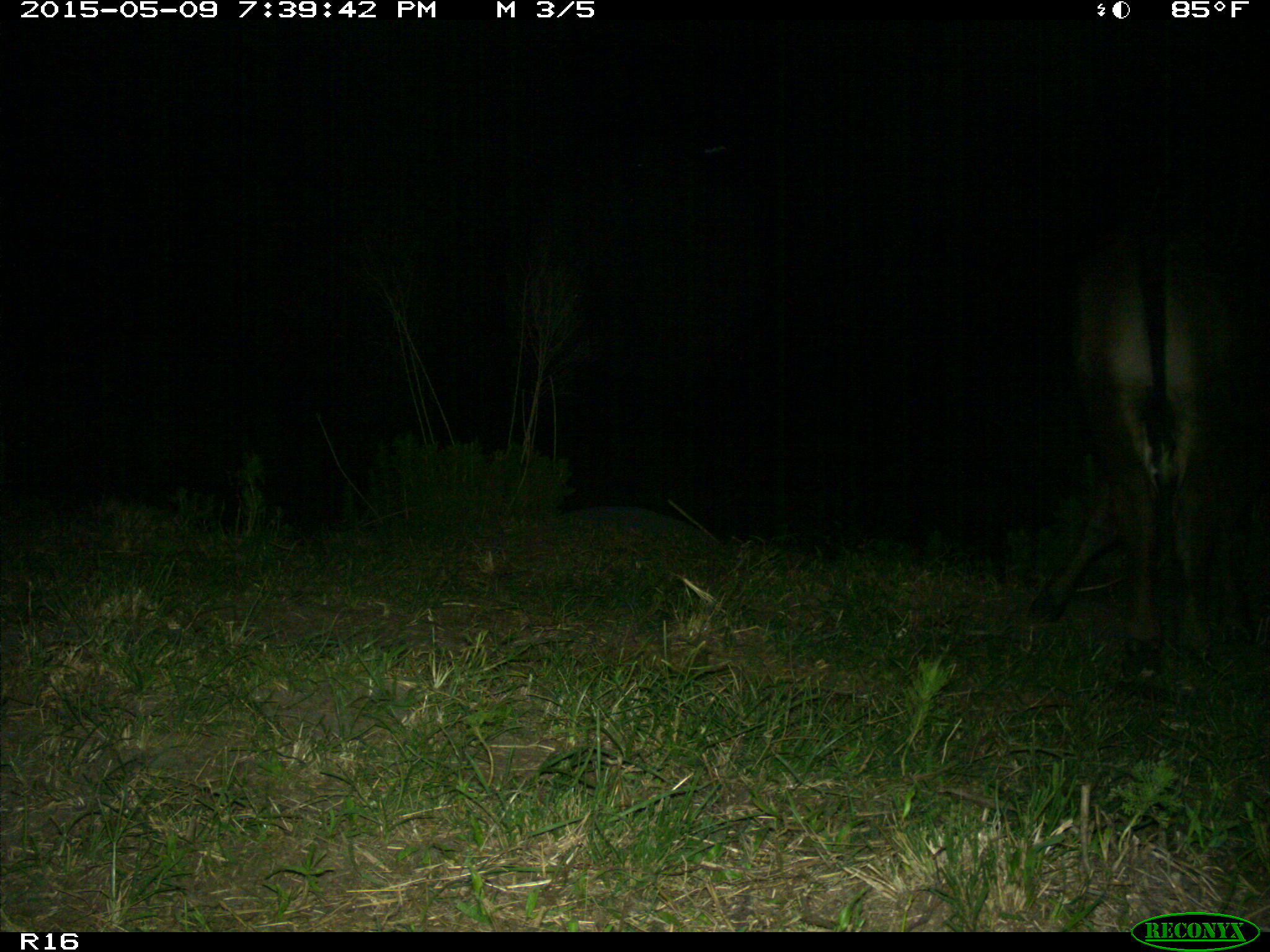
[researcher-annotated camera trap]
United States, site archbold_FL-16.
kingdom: Animalia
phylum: Chordata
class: Mammalia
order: Artiodactyla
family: Bovidae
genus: Bos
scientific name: Bos taurus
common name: domestic cow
Bos taurus (domestic cow).